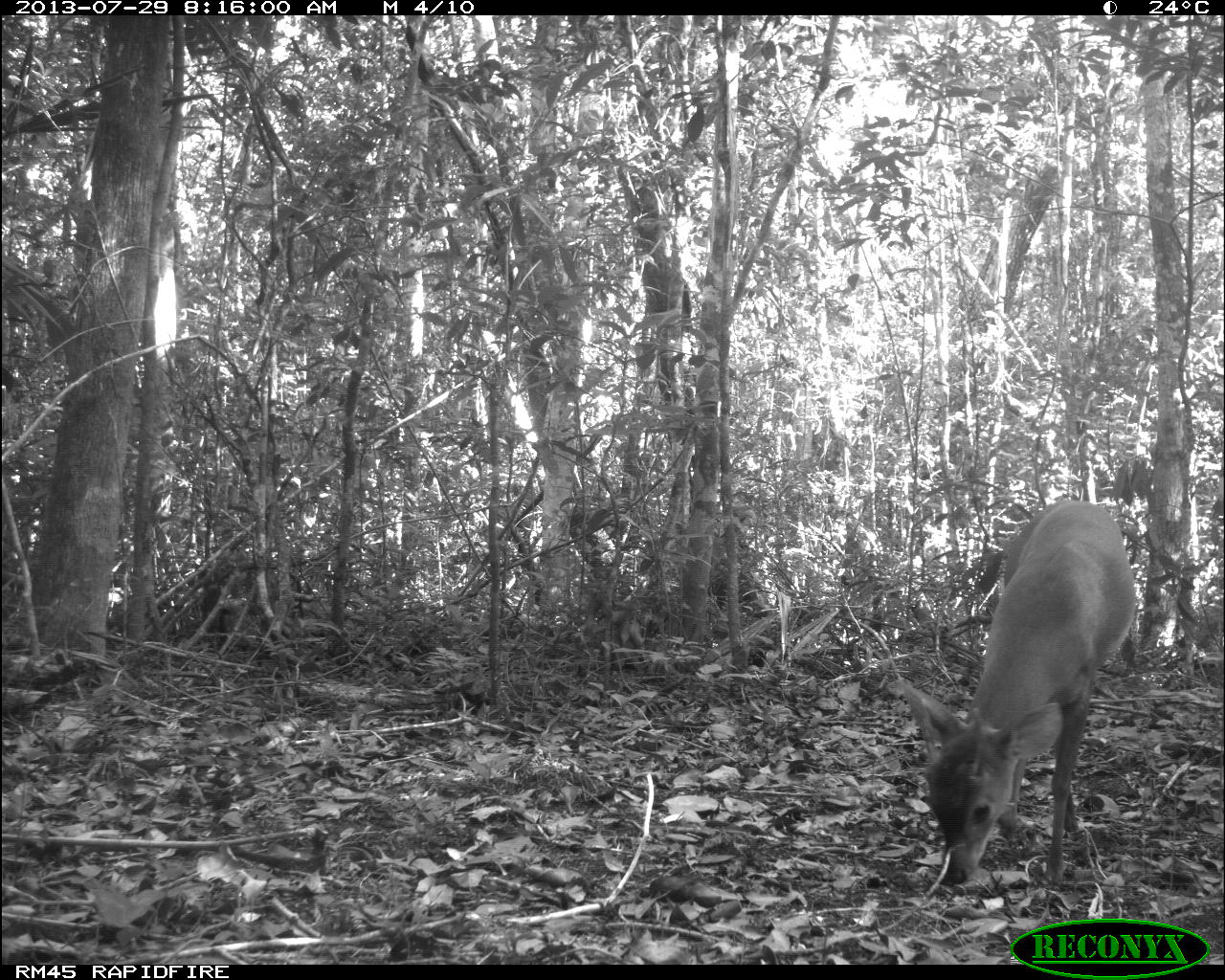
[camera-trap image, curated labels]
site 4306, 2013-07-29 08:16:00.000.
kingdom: Animalia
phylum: Chordata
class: Mammalia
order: Artiodactyla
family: Cervidae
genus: Mazama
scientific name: Mazama temama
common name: central american red brocket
Mazama temama (central american red brocket), count 1, sex male.